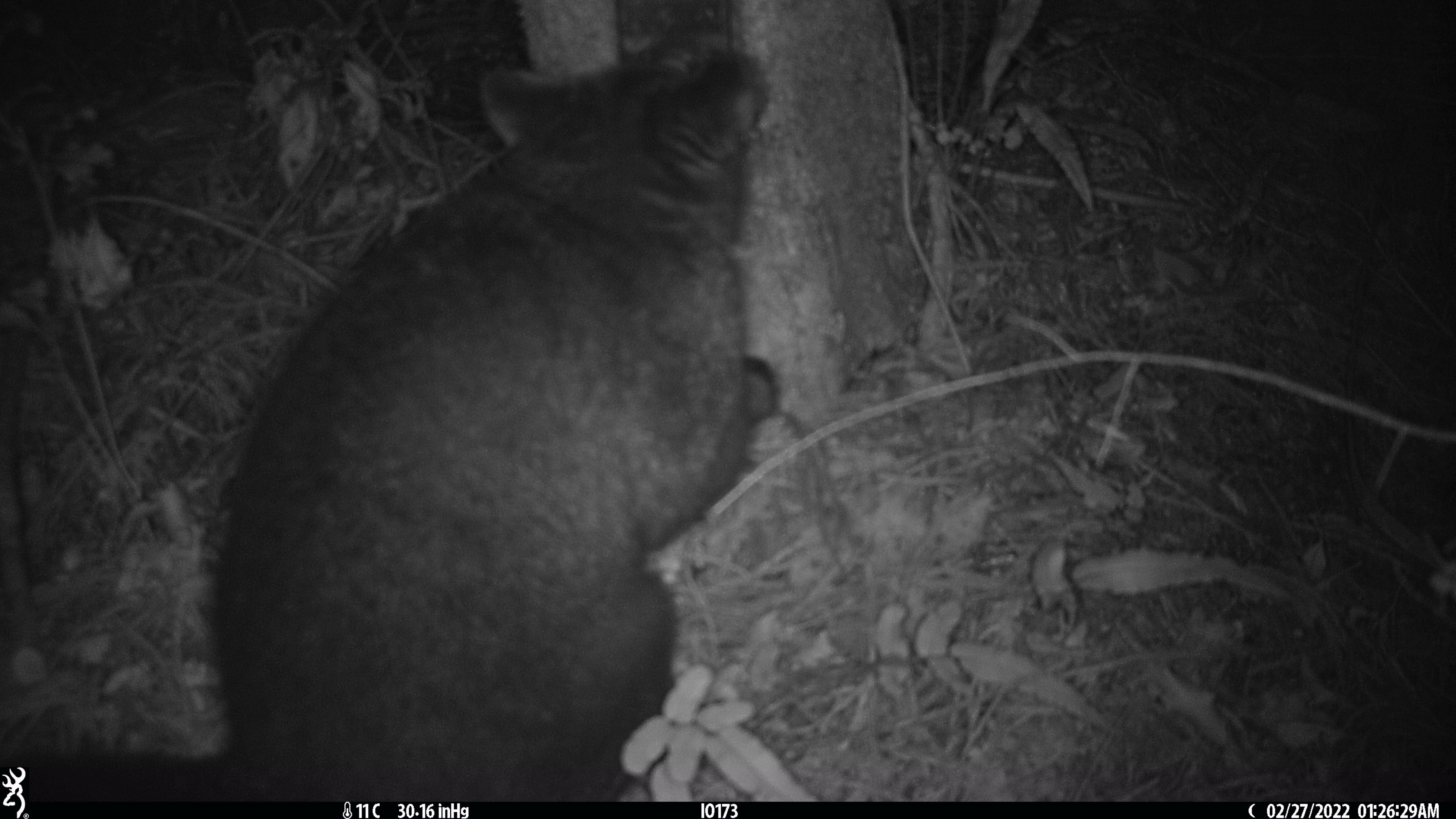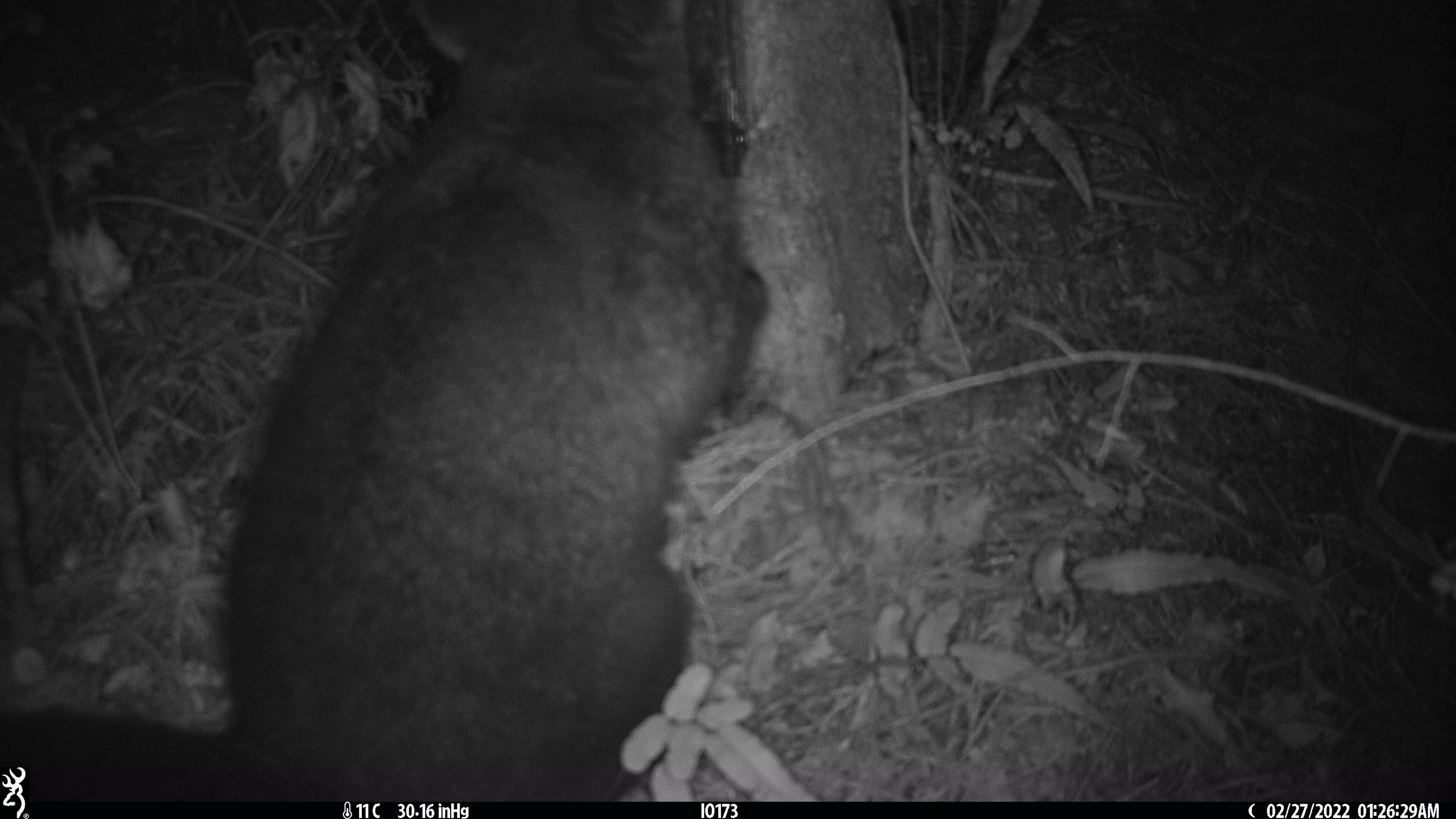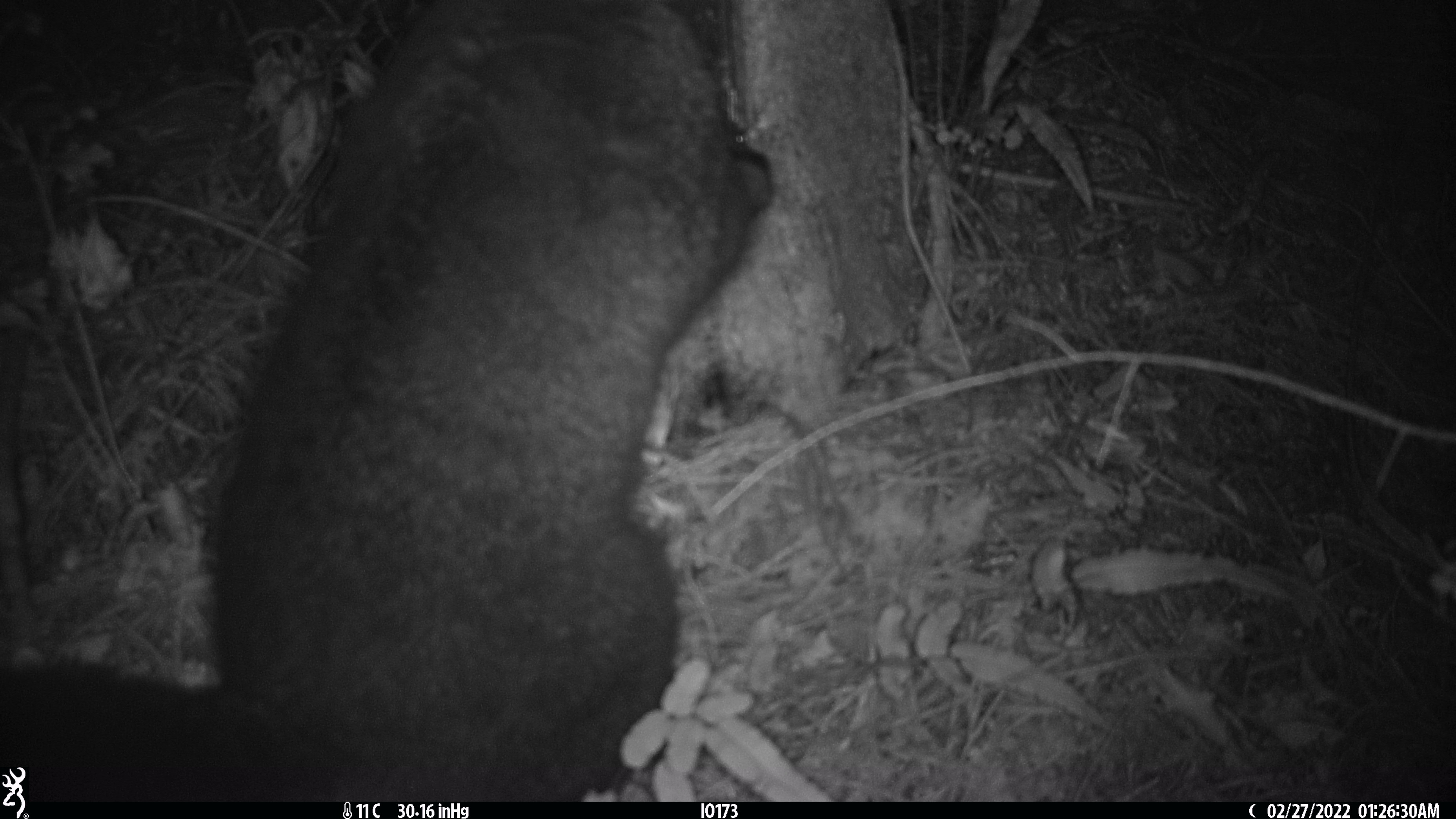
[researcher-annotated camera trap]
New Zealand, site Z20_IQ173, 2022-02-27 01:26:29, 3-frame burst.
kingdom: Animalia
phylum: Chordata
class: Mammalia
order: Diprotodontia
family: Phalangeridae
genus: Trichosurus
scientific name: Trichosurus vulpecula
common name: common brushtail possum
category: possum